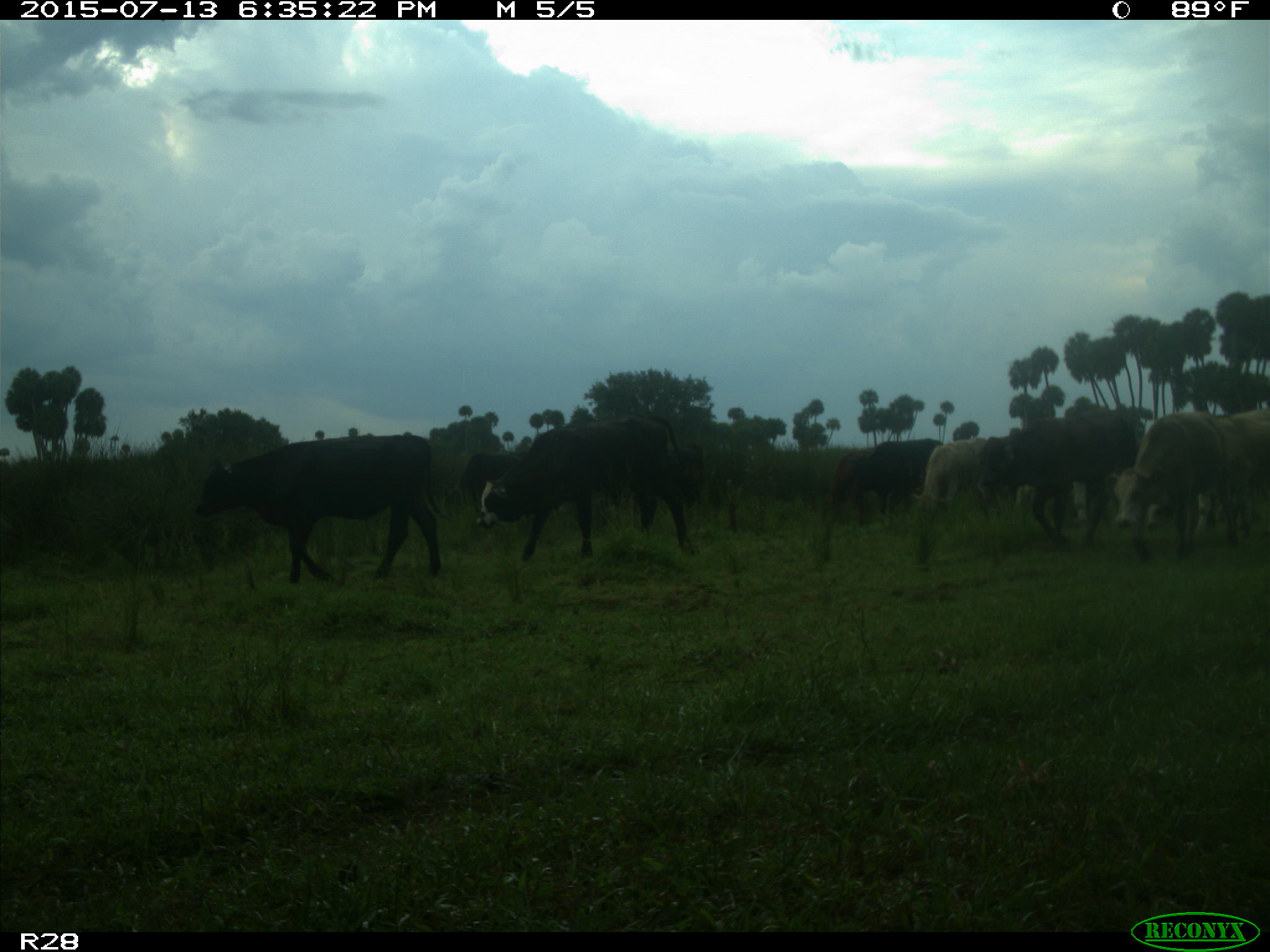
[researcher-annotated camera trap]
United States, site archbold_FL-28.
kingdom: Animalia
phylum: Chordata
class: Mammalia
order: Artiodactyla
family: Bovidae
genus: Bos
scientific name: Bos taurus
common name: domestic cow